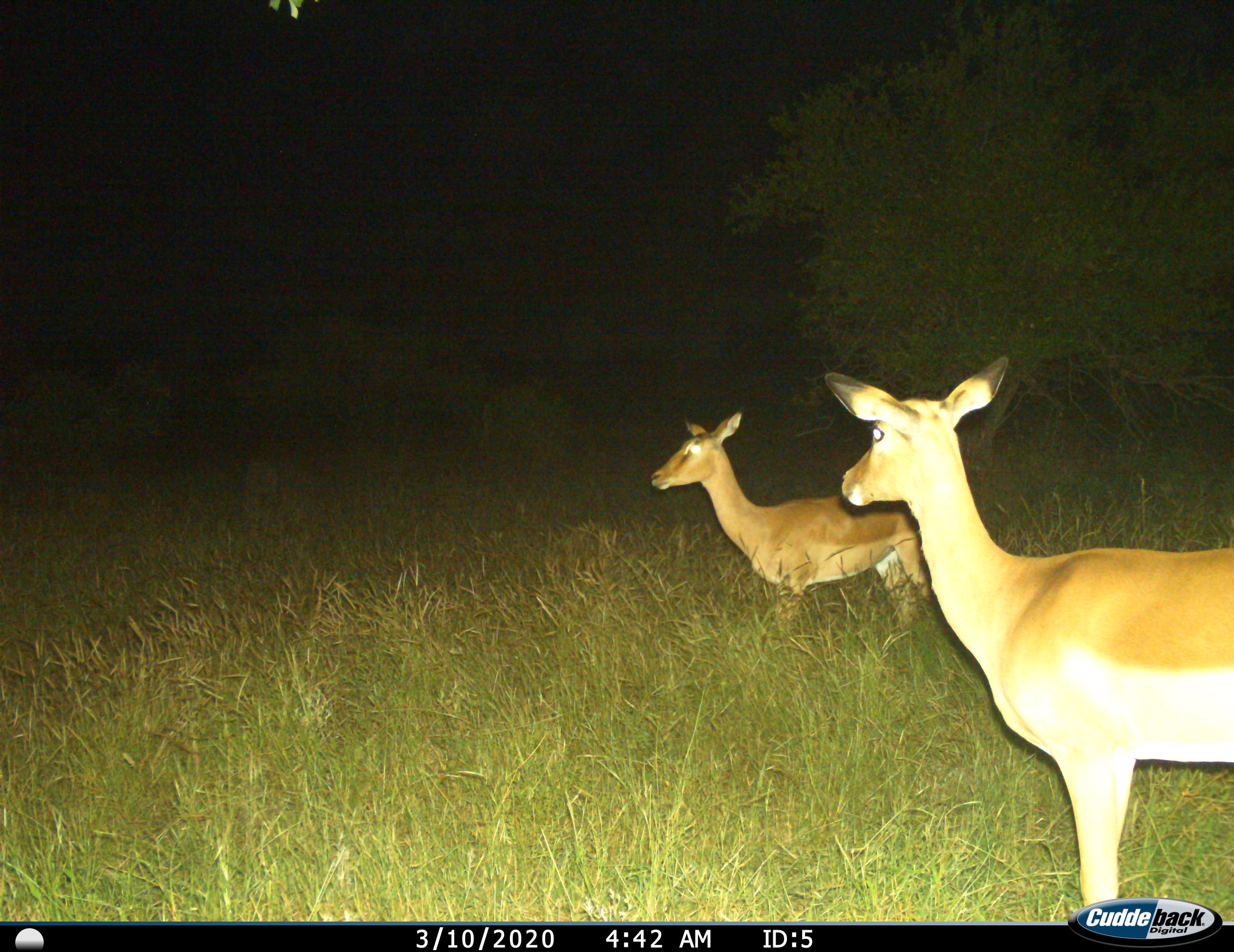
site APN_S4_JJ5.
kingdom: Animalia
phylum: Chordata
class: Mammalia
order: Artiodactyla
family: Bovidae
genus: Aepyceros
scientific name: Aepyceros melampus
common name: impala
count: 2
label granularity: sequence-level